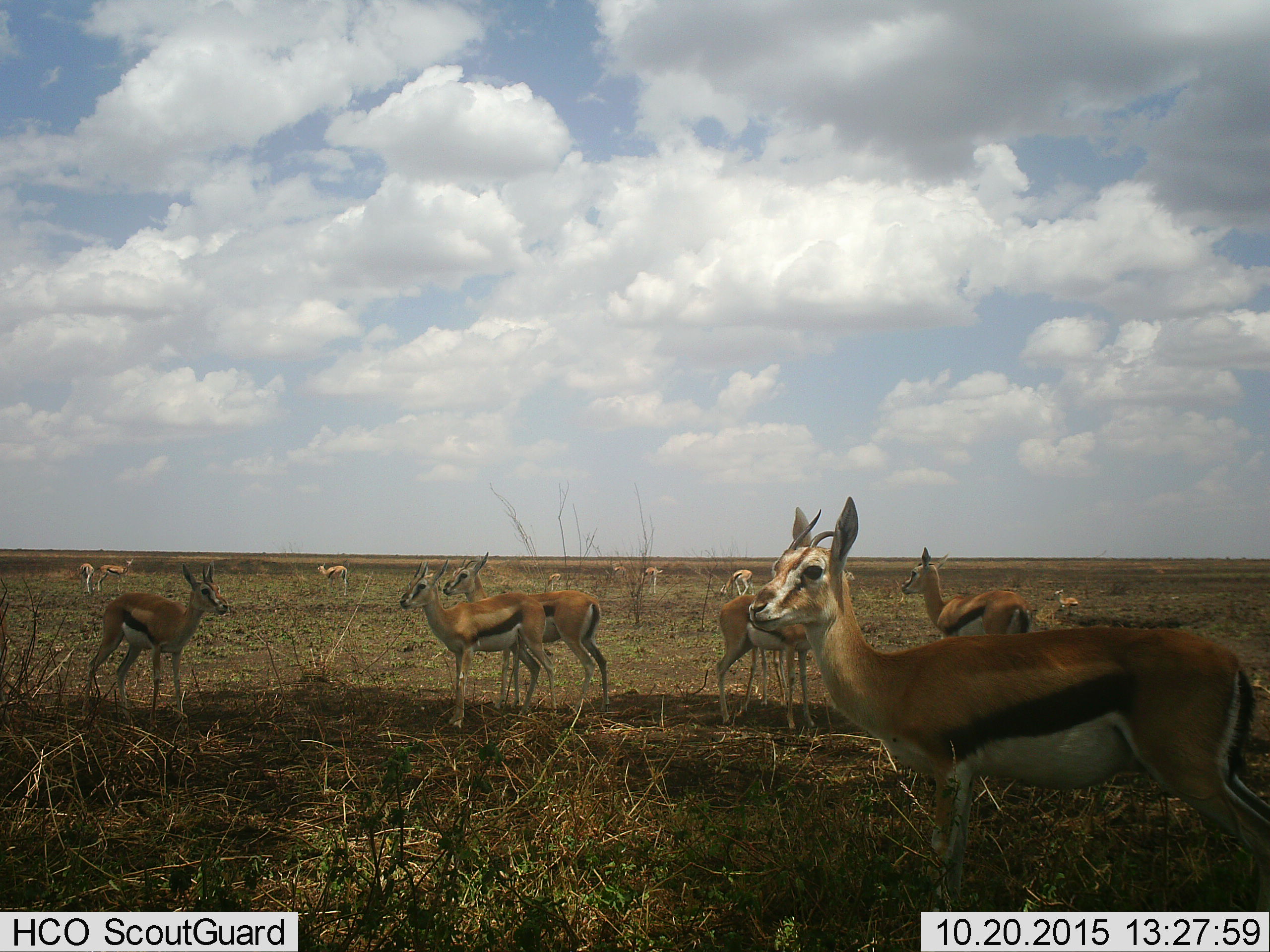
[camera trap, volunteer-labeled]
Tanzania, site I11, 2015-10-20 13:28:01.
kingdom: Animalia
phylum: Chordata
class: Mammalia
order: Artiodactyla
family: Bovidae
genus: Eudorcas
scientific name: Eudorcas thomsonii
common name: thomson's gazelle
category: gazellethomsons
Gazellethomsons (thomson's gazelle) (Eudorcas thomsonii), count 11-50. Behavior (volunteer vote fractions): standing 100%, resting 33%, moving 22%, interacting 0%. Young present (vote fraction): 22%. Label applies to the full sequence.